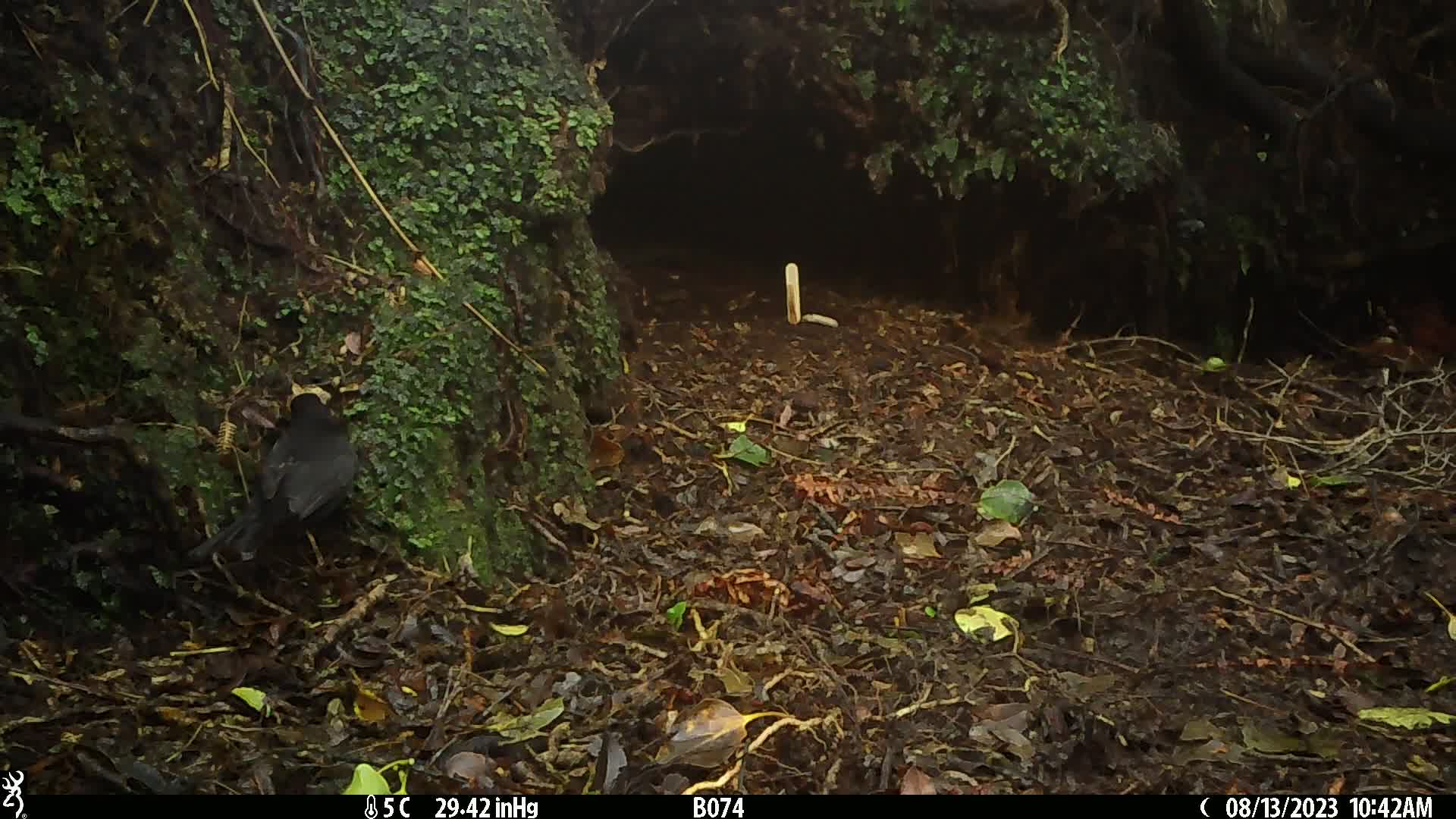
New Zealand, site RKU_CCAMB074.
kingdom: Animalia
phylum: Chordata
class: Aves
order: Passeriformes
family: Turdidae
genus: Turdus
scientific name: Turdus merula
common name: eurasian blackbird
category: blackbird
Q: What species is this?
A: Blackbird (eurasian blackbird) (Turdus merula).